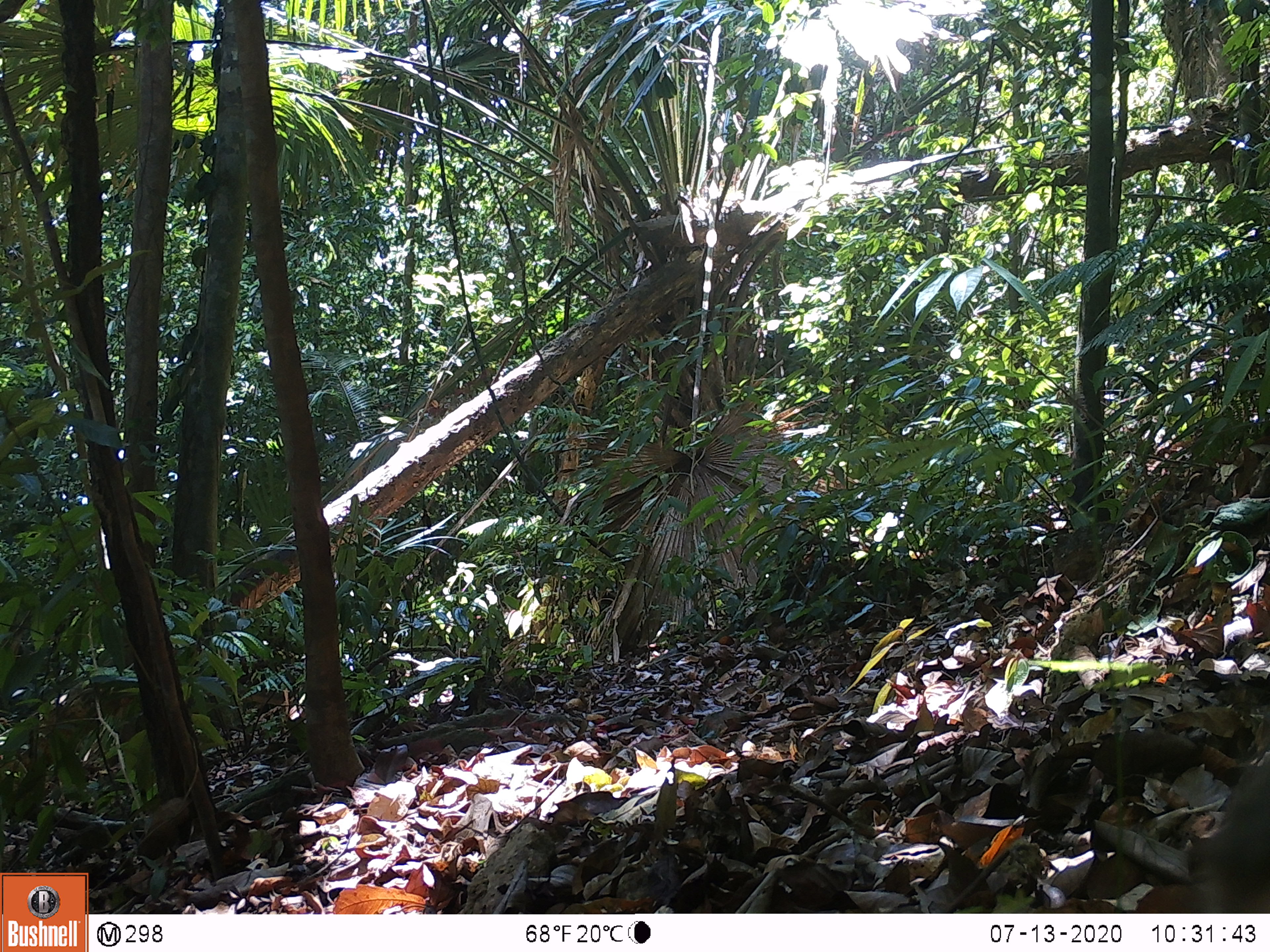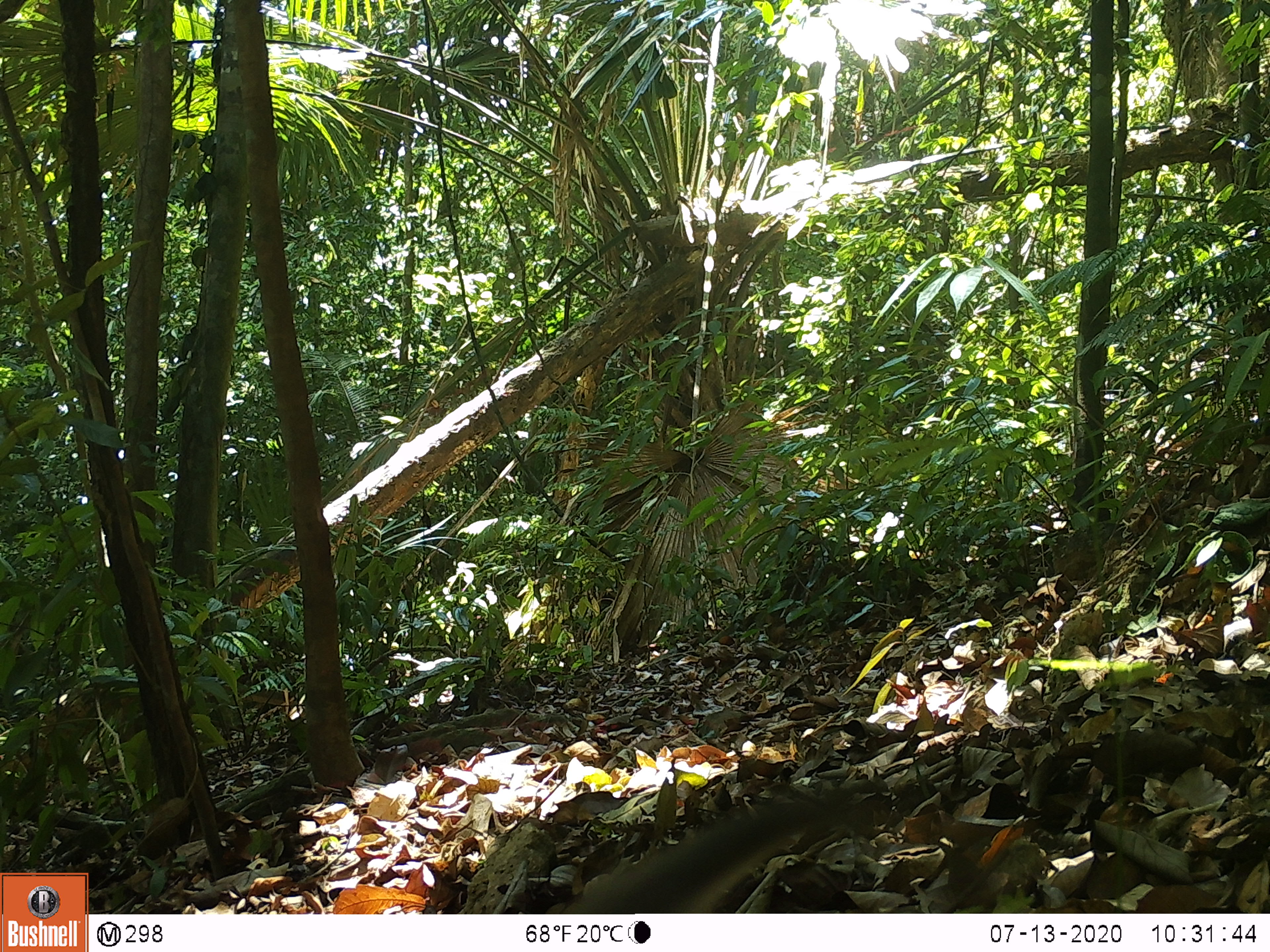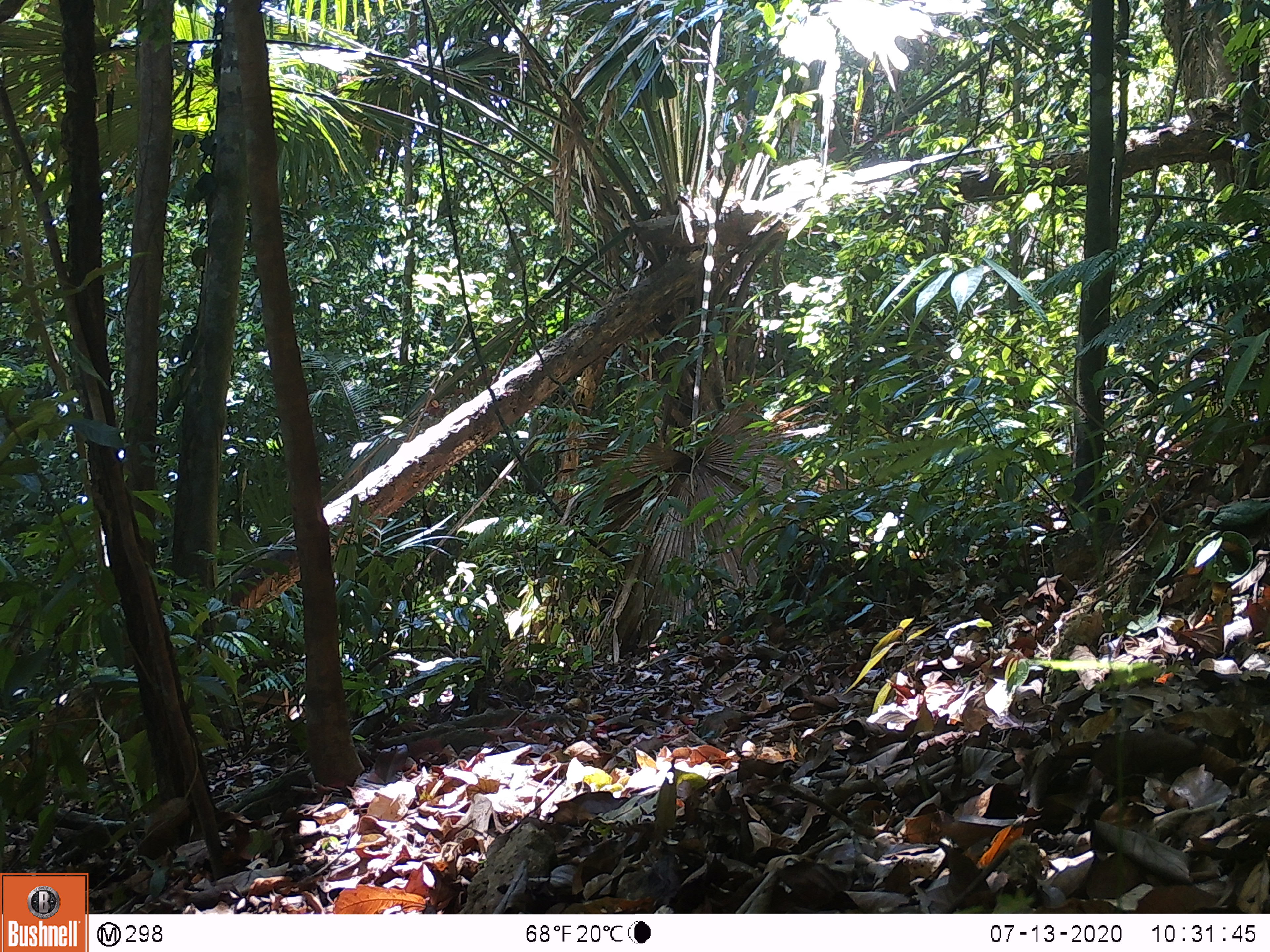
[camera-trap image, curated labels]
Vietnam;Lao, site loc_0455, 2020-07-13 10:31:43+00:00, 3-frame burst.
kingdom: Animalia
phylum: Chordata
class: Mammalia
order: Primates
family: Cercopithecidae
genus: Macaca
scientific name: Macaca nemestrina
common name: pig-tailed macaque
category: pig tailed macaque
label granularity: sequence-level